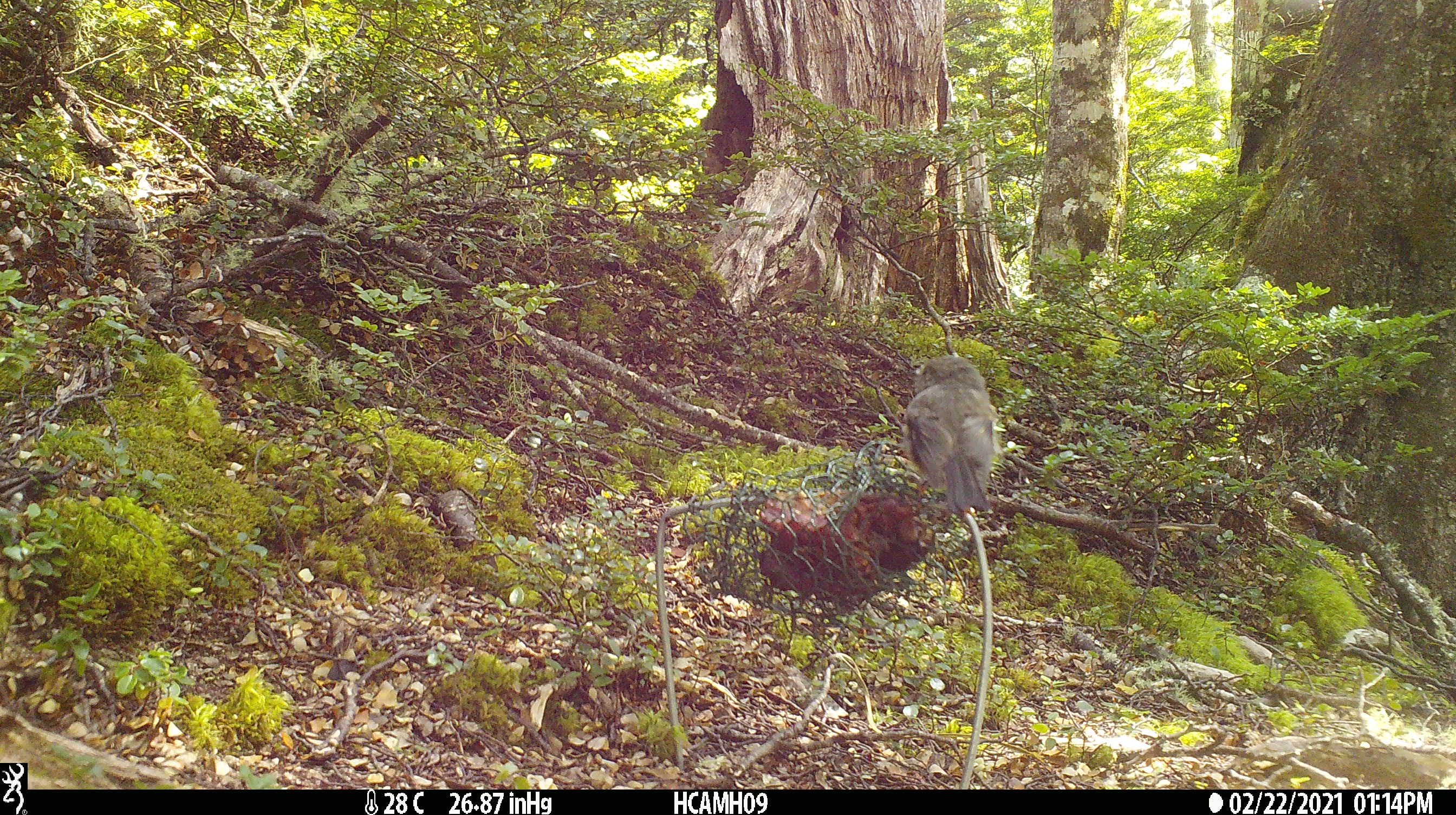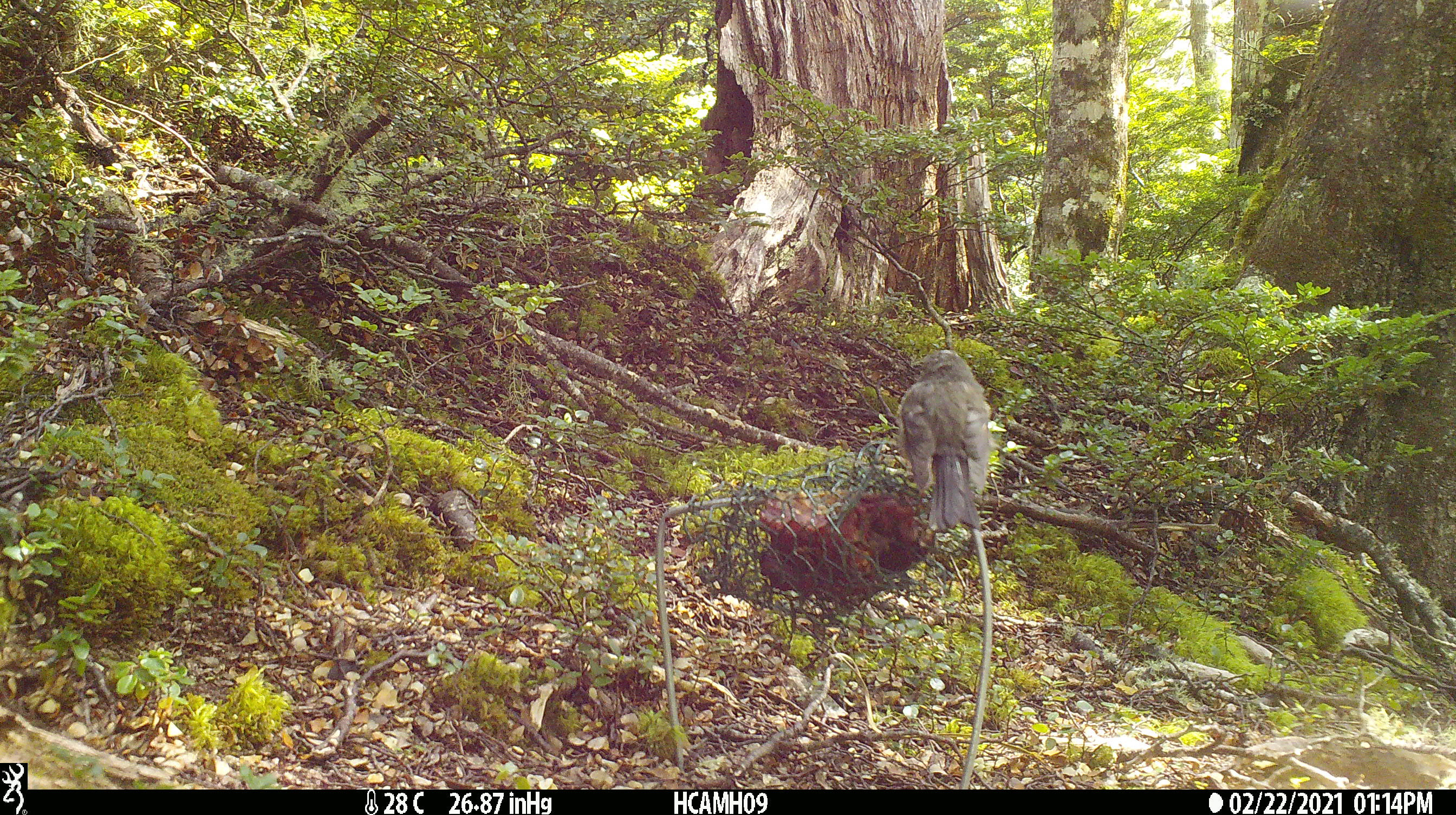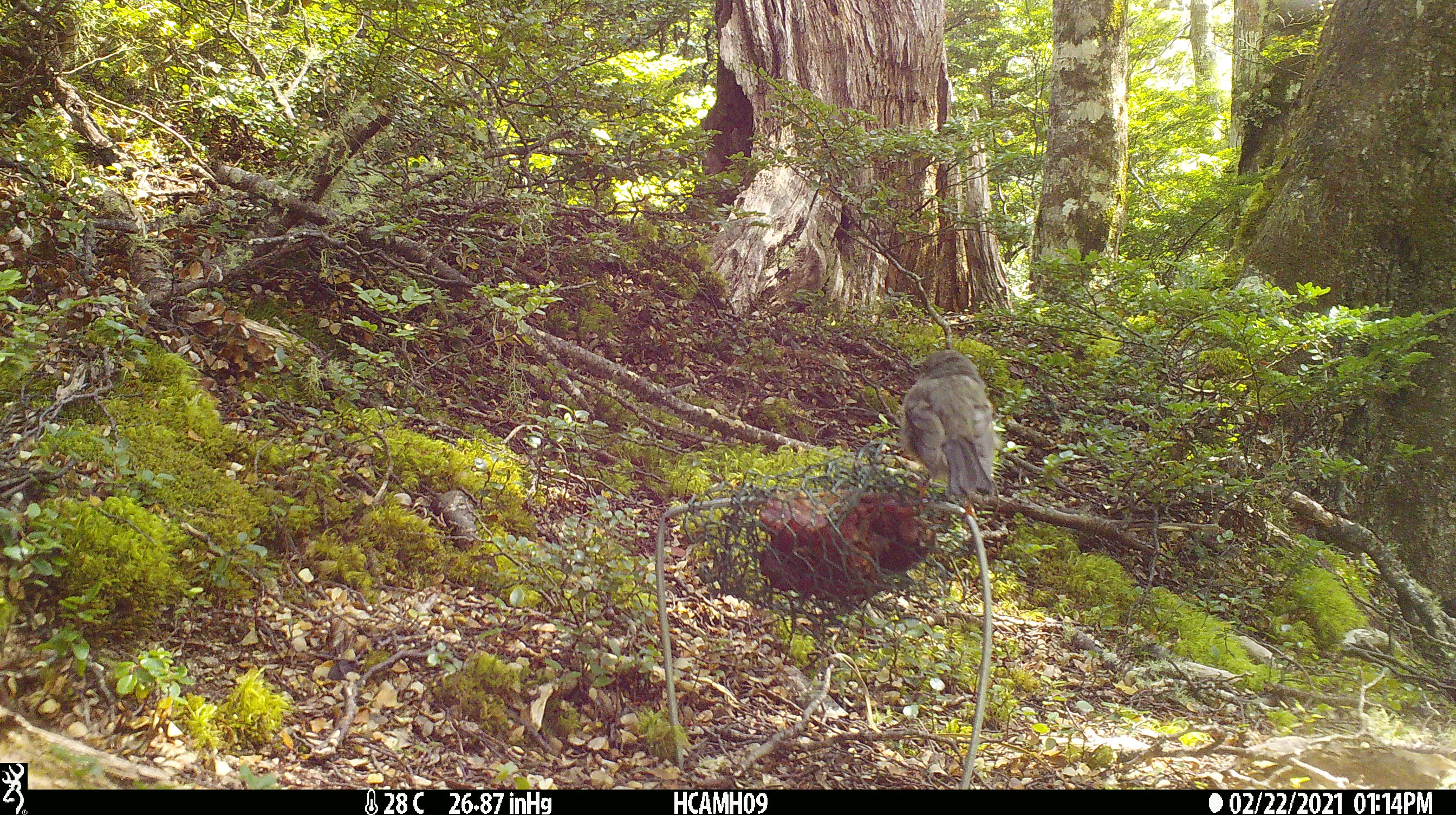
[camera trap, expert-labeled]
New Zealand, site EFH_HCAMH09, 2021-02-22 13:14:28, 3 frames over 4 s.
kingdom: Animalia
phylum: Chordata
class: Aves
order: Passeriformes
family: Petroicidae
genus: Petroica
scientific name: Petroica macrocephala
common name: tomtit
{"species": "tomtit (Petroica macrocephala)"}